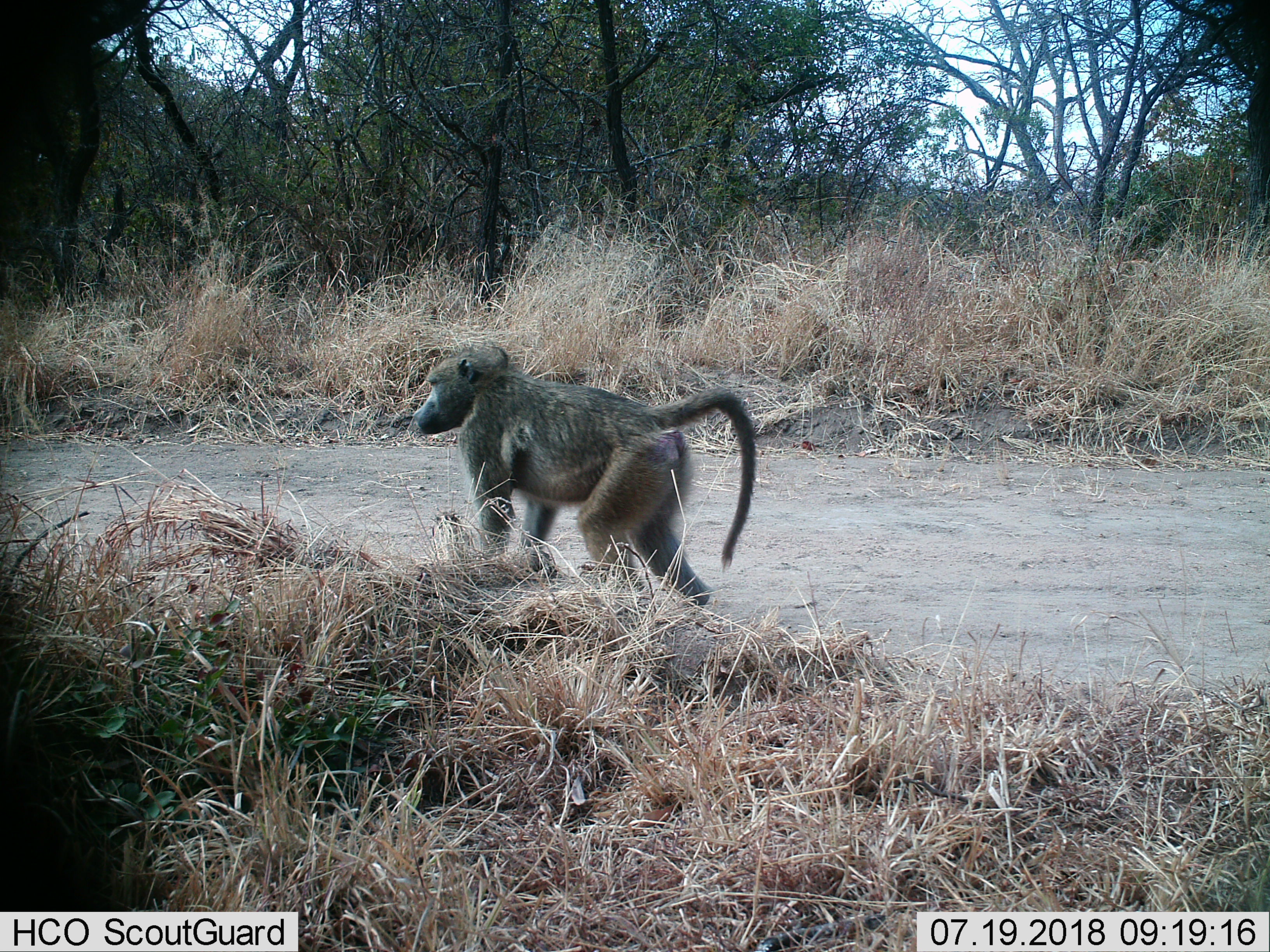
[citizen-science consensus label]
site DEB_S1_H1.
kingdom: Animalia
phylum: Chordata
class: Mammalia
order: Primates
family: Cercopithecidae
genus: Papio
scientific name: Papio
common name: baboon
Baboon (Papio), count 1. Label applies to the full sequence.